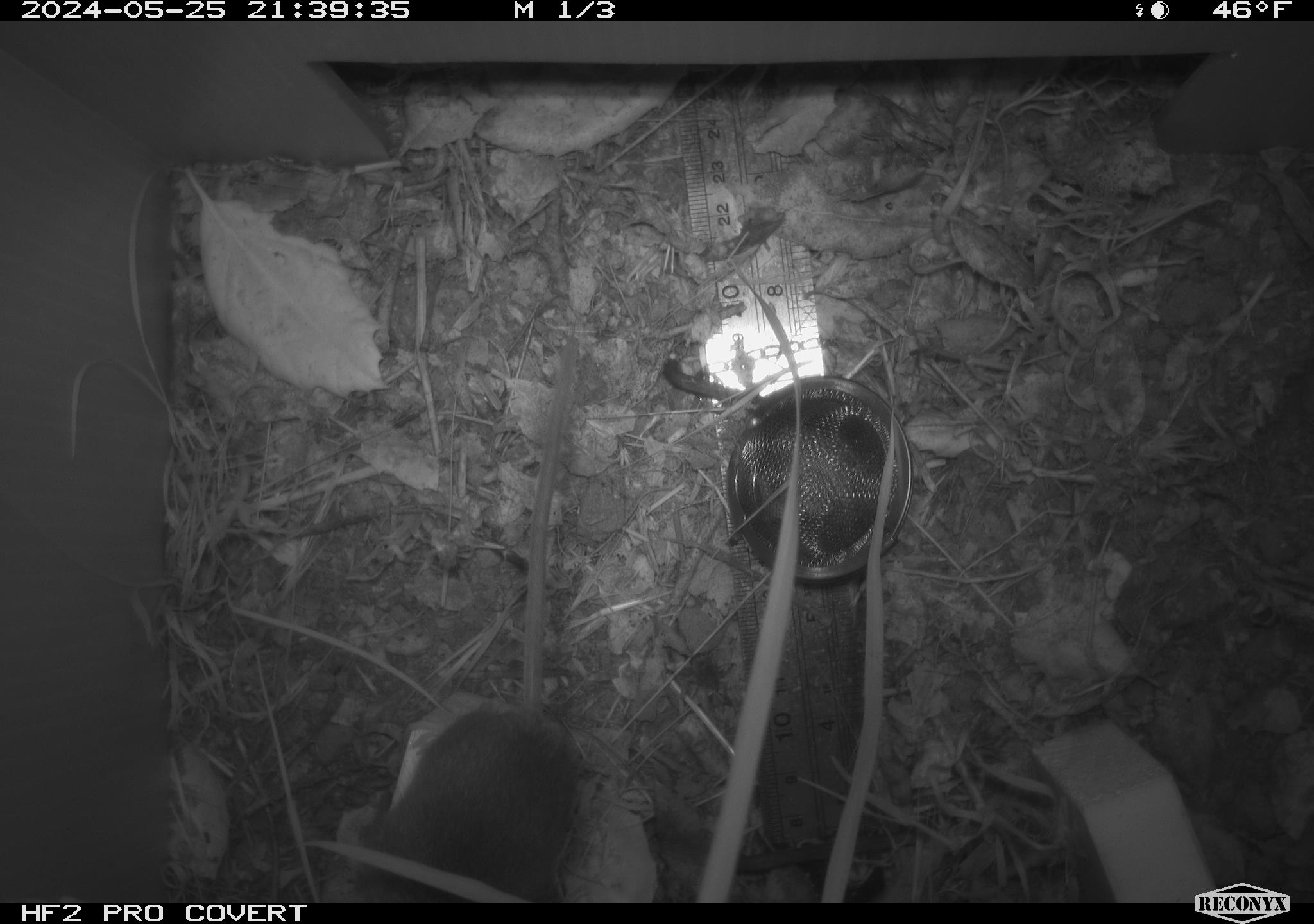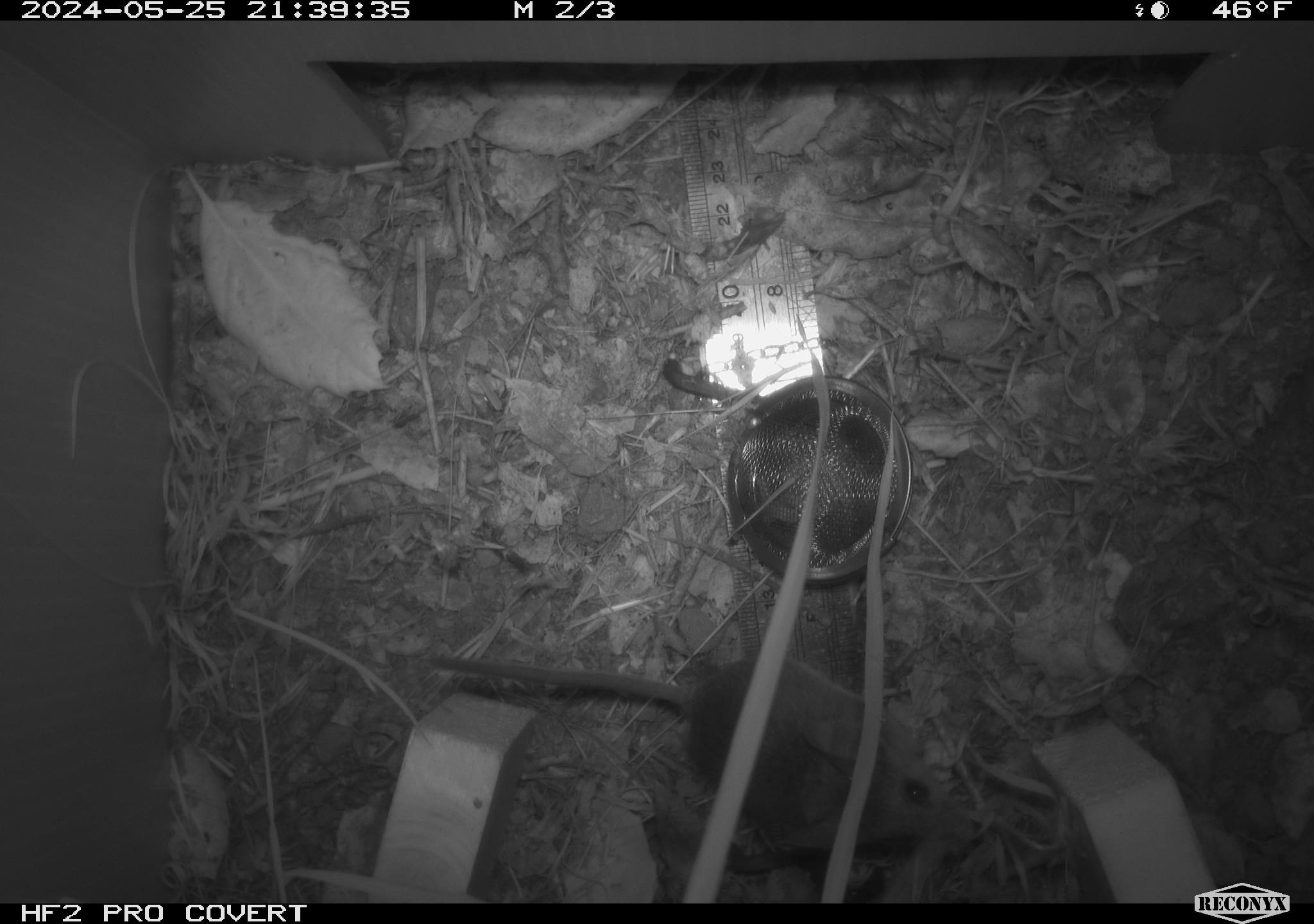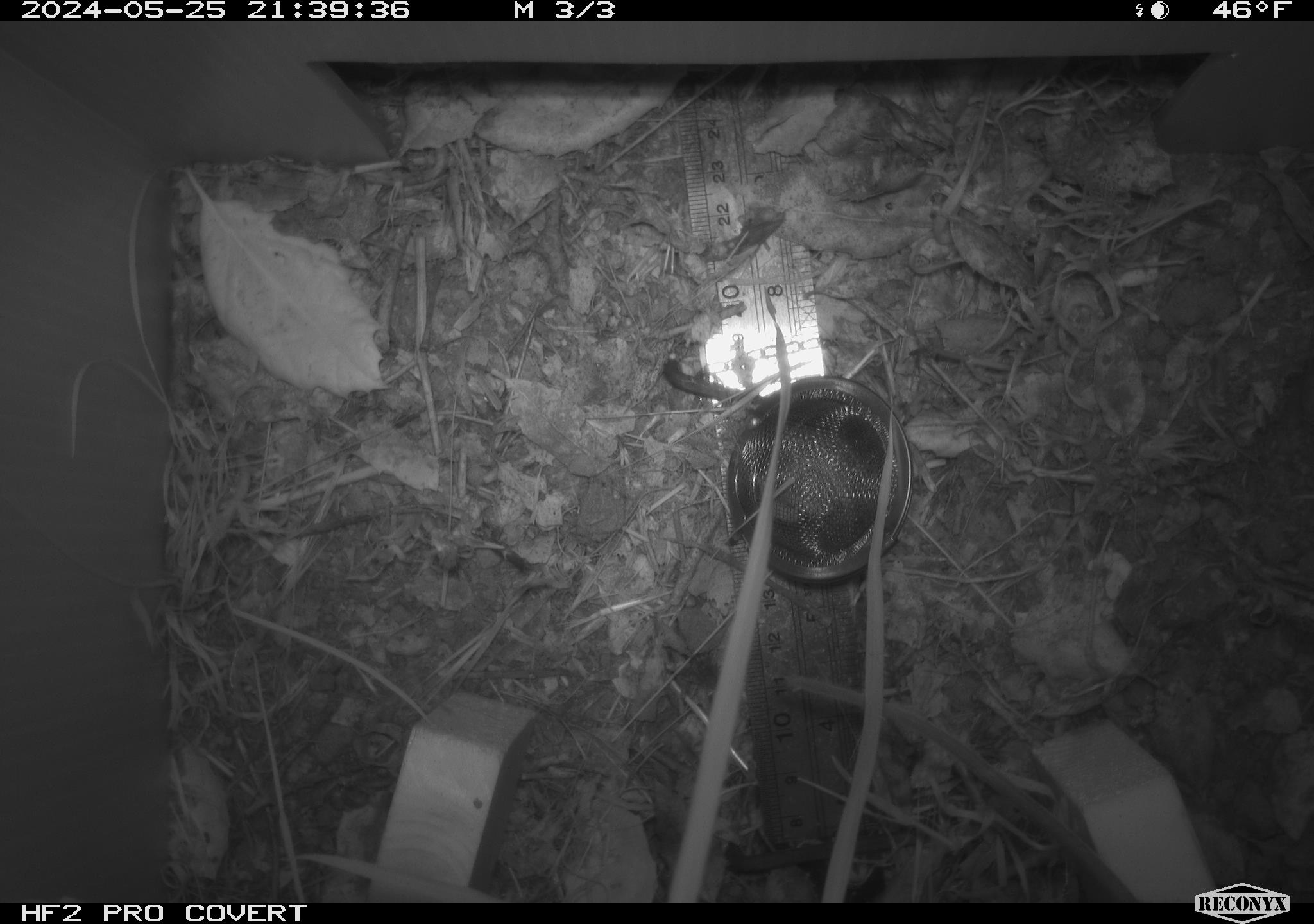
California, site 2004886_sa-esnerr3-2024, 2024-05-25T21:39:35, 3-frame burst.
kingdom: Animalia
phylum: Chordata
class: Mammalia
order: Rodentia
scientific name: Rodentia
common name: rodent